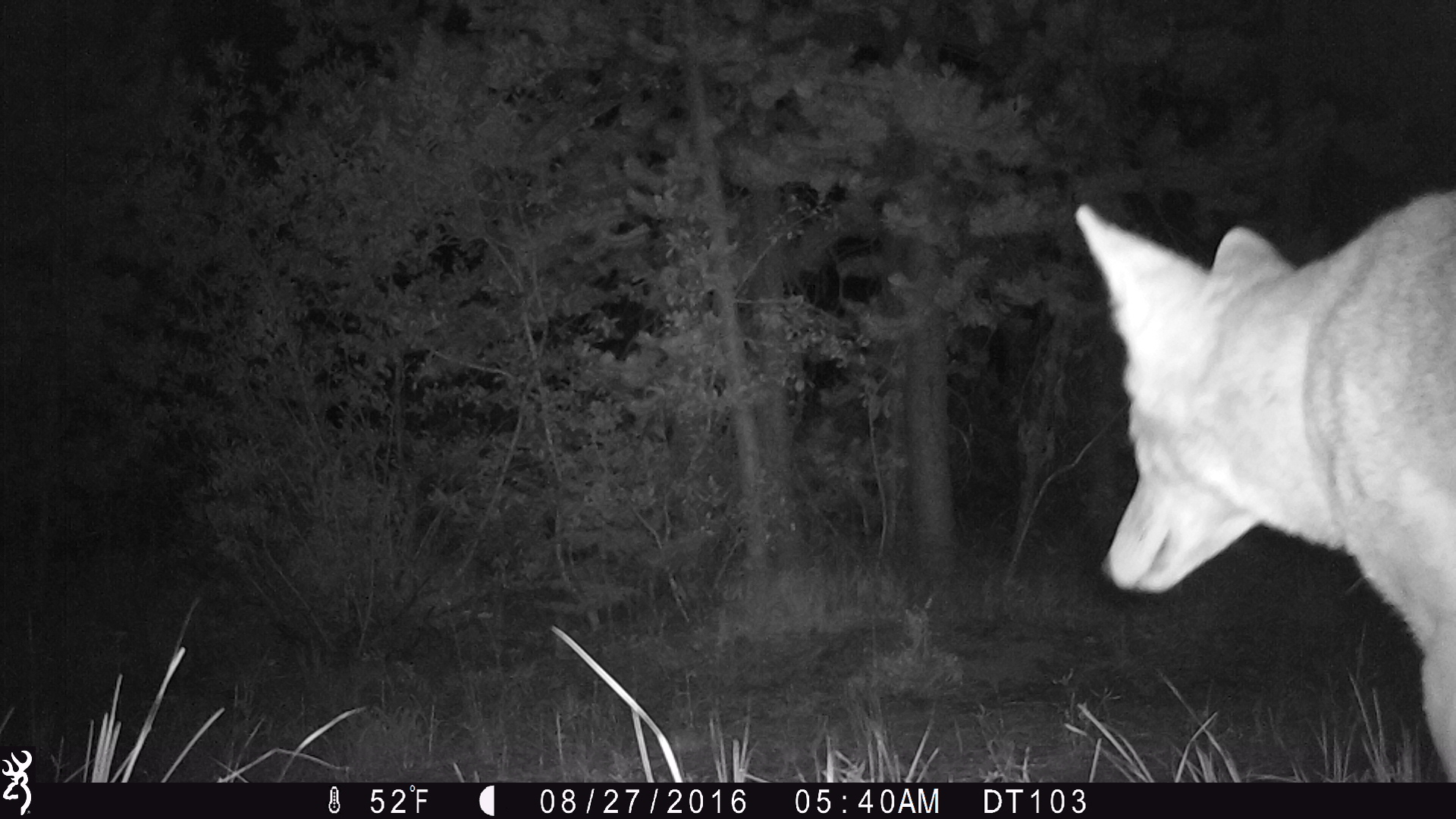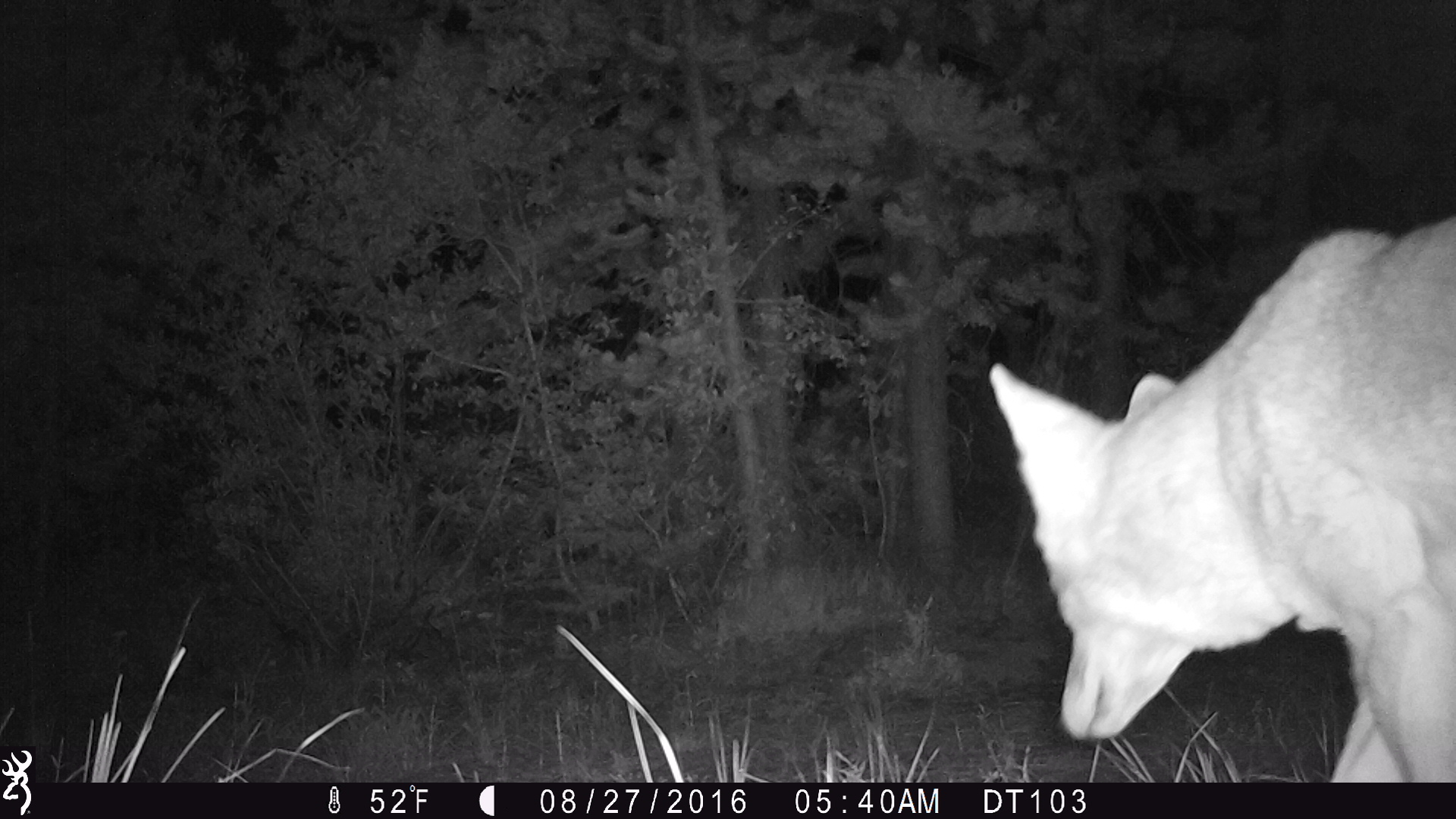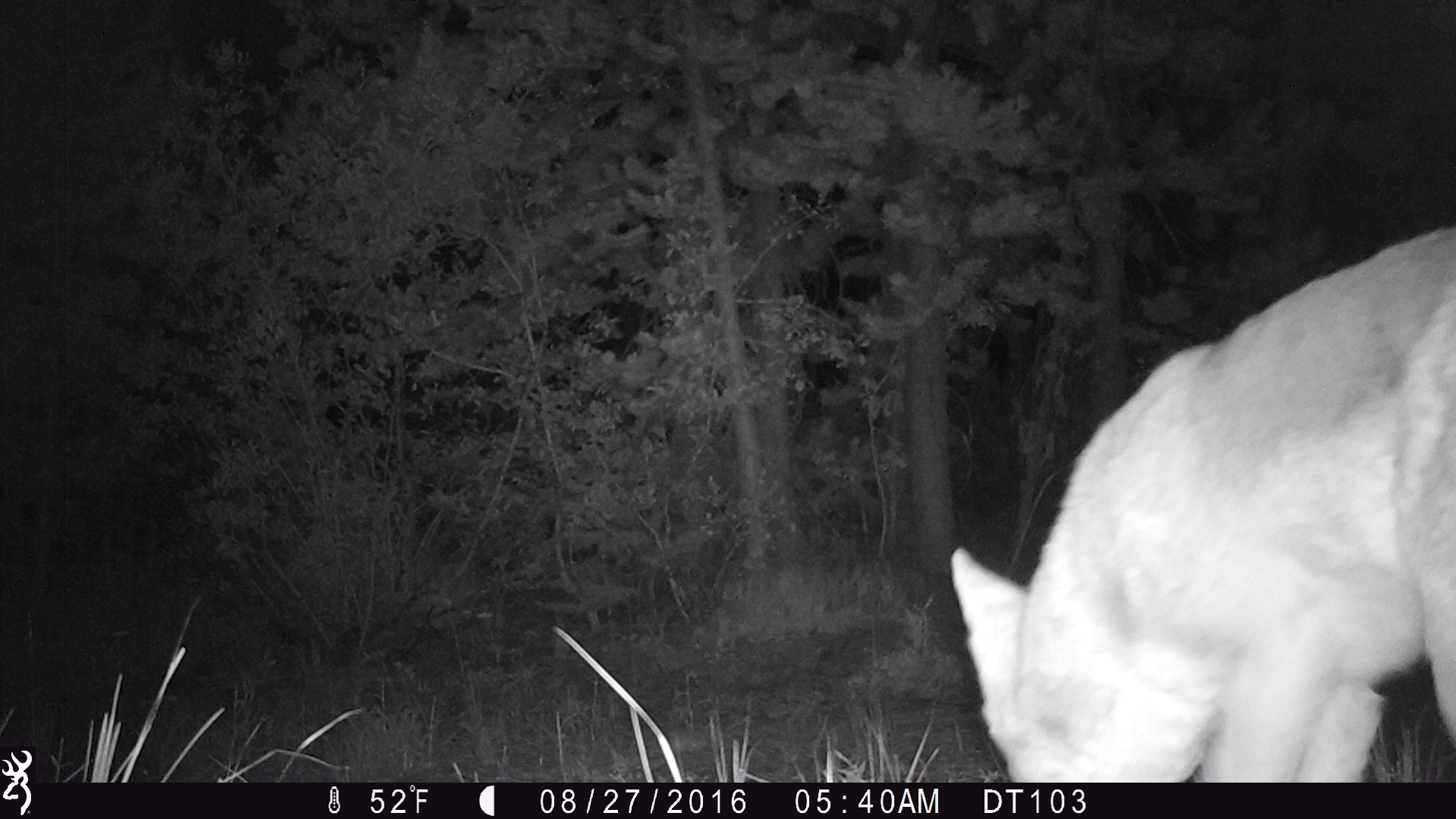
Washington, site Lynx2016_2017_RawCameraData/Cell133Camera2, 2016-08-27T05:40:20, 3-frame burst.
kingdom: Animalia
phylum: Chordata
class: Mammalia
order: Carnivora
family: Canidae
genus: Canis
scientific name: Canis latrans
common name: coyote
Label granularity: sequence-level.